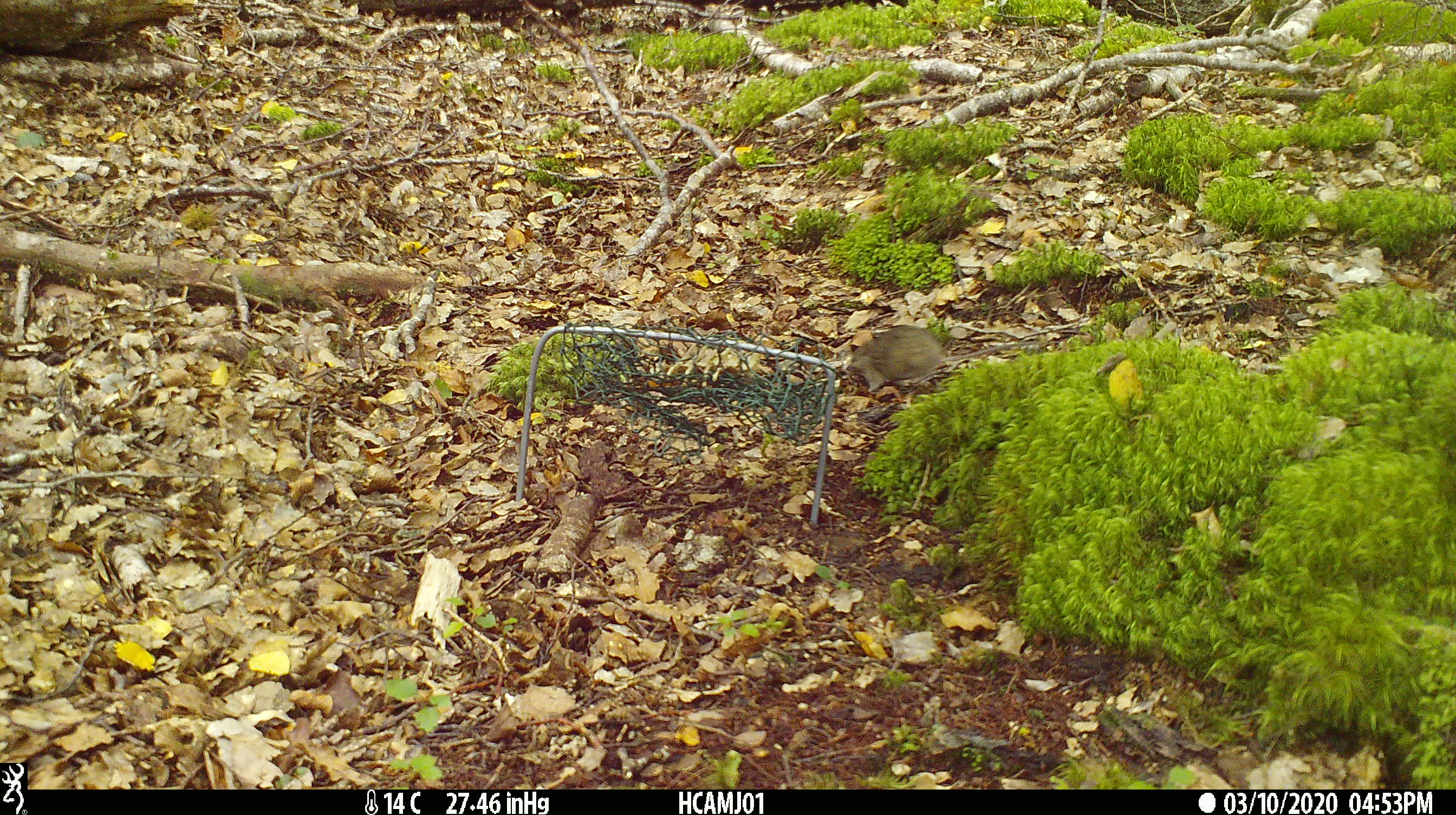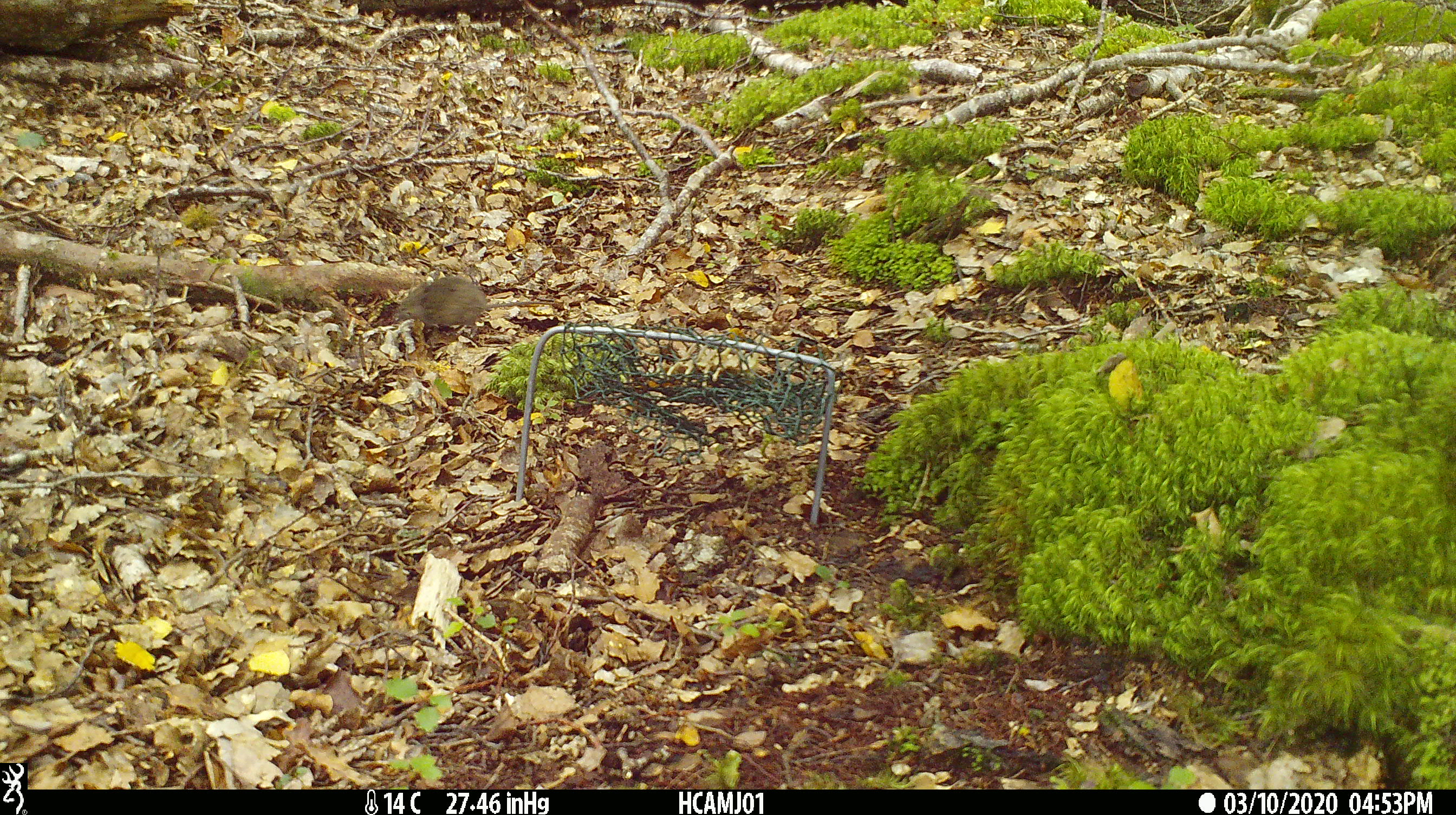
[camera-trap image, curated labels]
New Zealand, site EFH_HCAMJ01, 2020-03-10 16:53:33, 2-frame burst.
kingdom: Animalia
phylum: Chordata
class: Mammalia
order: Rodentia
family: Muridae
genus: Mus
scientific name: Mus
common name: mouse